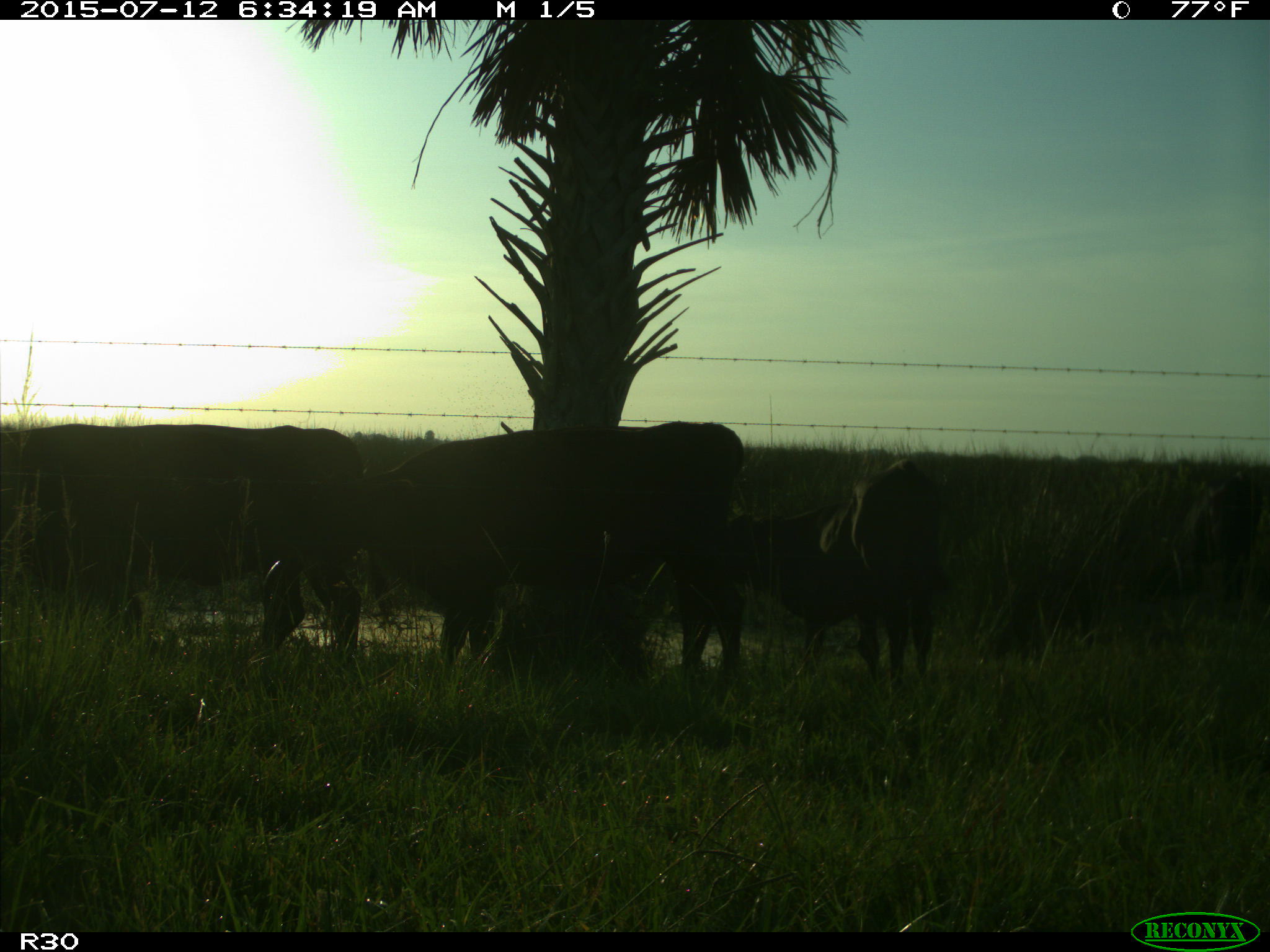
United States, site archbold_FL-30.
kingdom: Animalia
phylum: Chordata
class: Mammalia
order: Artiodactyla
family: Bovidae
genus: Bos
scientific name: Bos taurus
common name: domestic cow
Bos taurus (domestic cow).